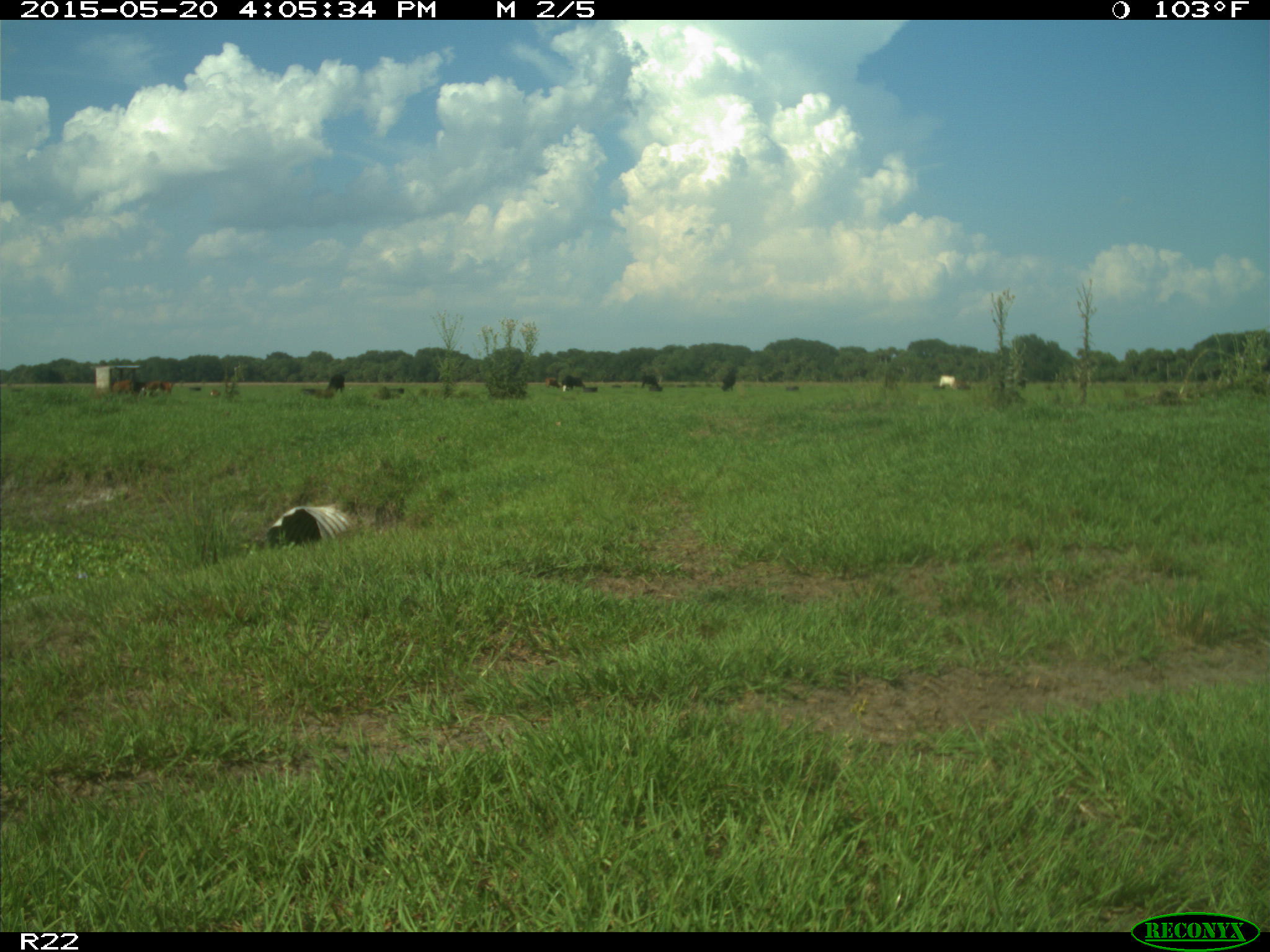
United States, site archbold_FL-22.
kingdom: Animalia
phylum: Chordata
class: Mammalia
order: Artiodactyla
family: Bovidae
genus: Bos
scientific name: Bos taurus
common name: domestic cow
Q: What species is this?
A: Bos taurus (domestic cow).